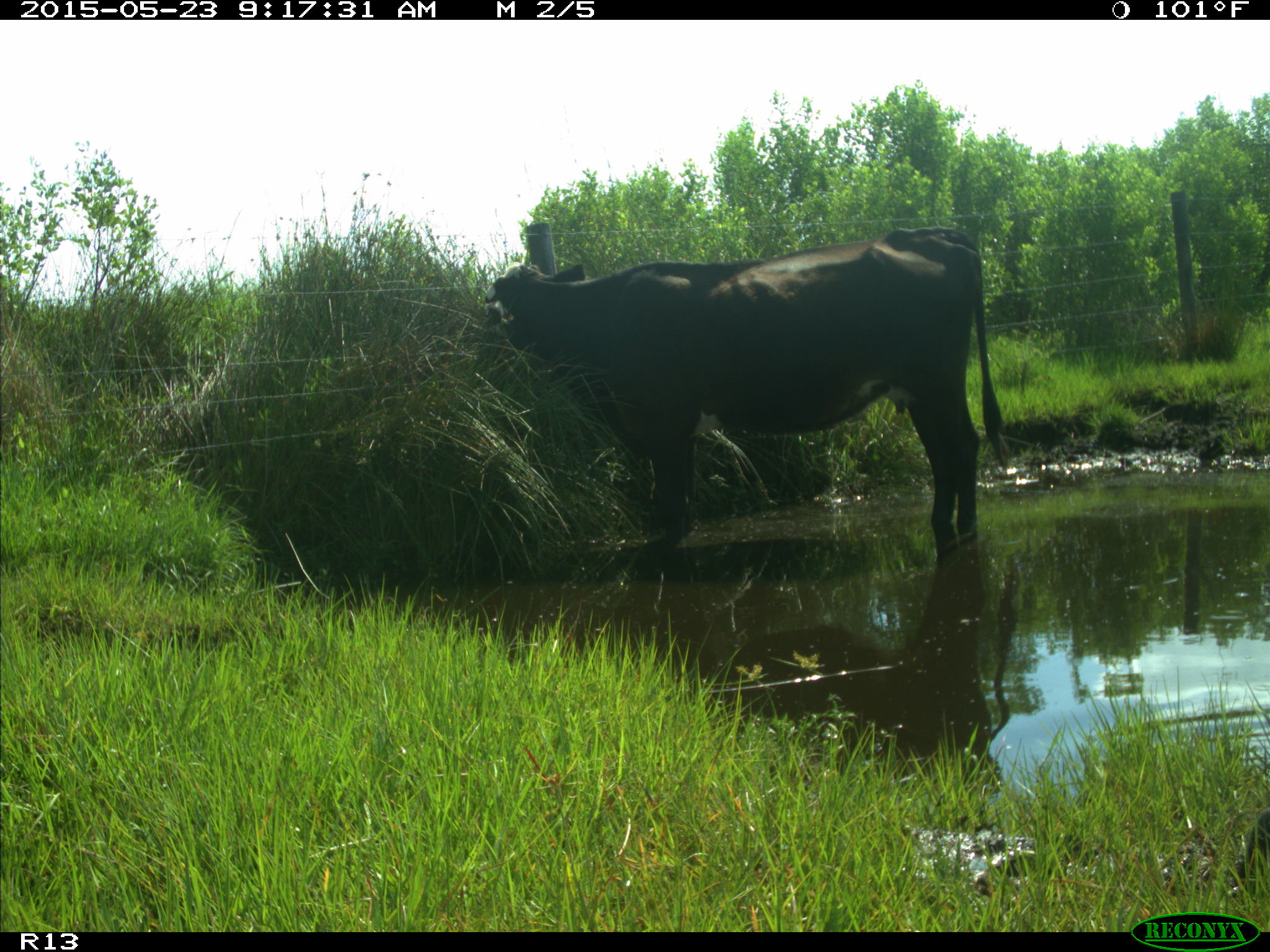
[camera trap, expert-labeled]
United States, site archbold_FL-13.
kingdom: Animalia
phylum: Chordata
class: Mammalia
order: Artiodactyla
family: Bovidae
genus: Bos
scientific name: Bos taurus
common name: domestic cow